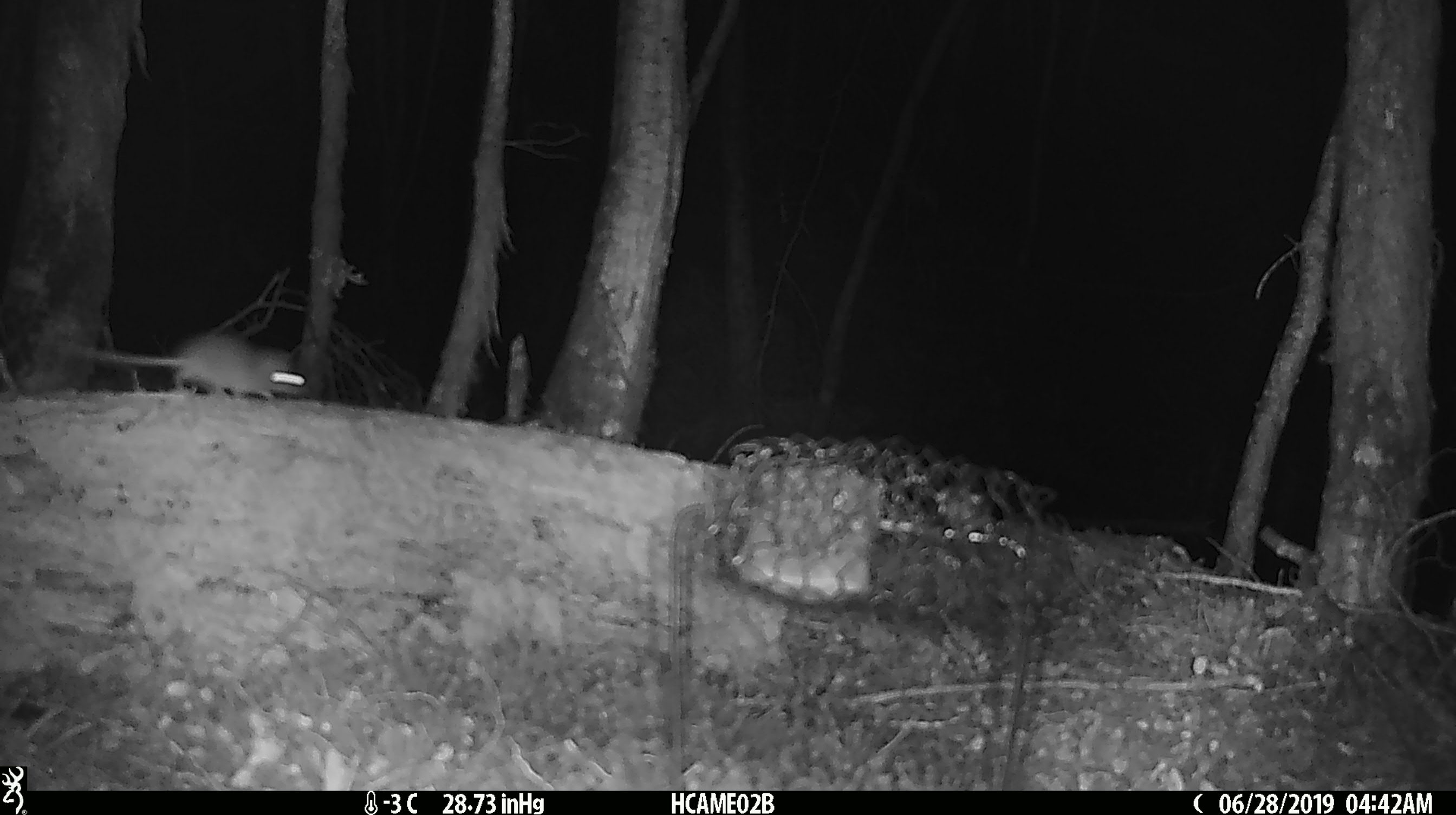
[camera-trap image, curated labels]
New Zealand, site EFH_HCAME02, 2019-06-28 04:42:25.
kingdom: Animalia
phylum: Chordata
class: Mammalia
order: Rodentia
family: Muridae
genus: Mus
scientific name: Mus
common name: mouse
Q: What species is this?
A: Mouse (Mus).